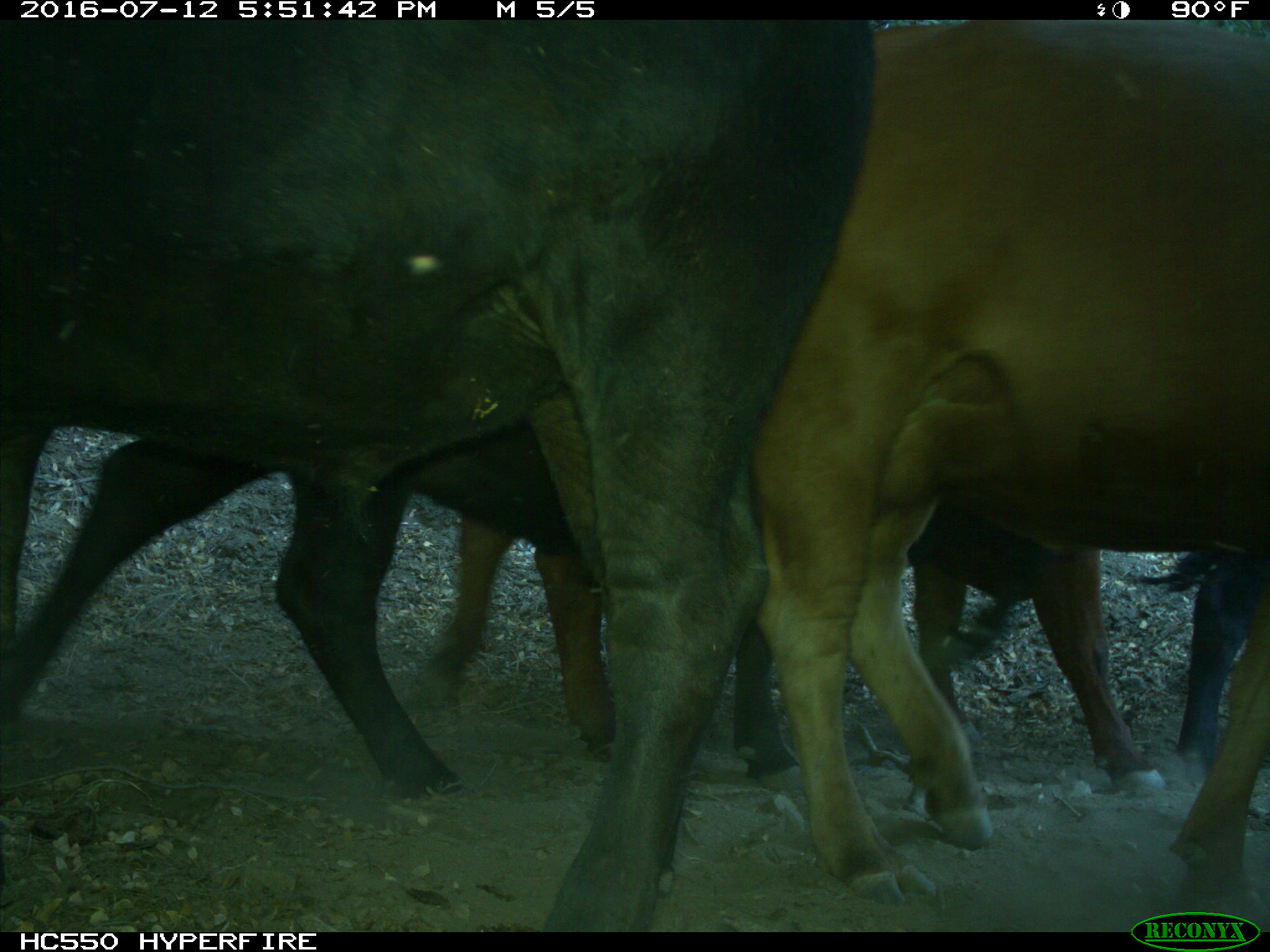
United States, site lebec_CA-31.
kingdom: Animalia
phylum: Chordata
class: Mammalia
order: Artiodactyla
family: Bovidae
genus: Bos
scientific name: Bos taurus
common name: domestic cow